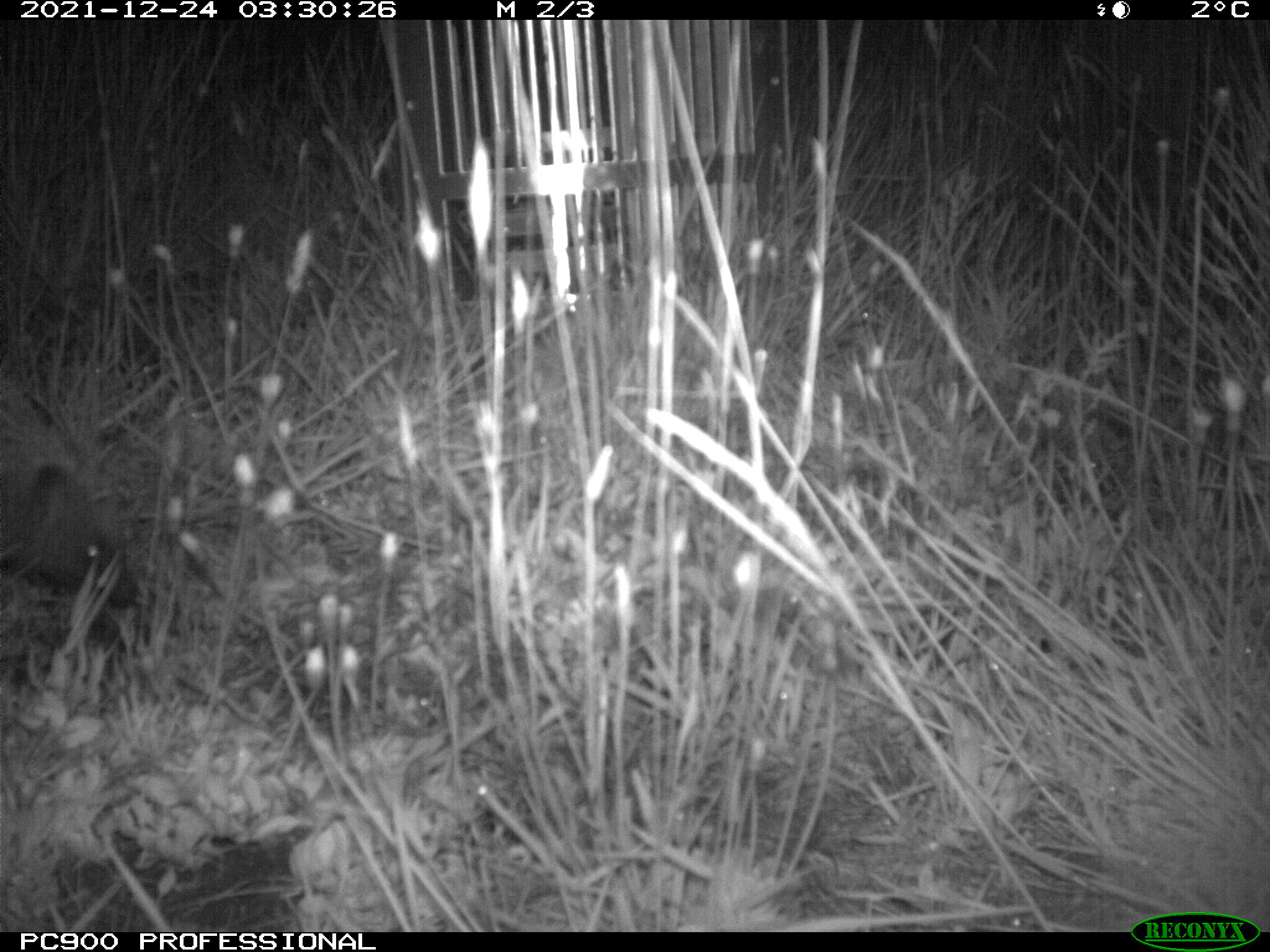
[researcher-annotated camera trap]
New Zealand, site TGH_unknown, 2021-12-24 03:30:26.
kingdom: Animalia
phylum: Chordata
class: Mammalia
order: Eulipotyphla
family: Erinaceidae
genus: Erinaceus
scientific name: Erinaceus europaeus europaeus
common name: european hedgehog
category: hedgehog